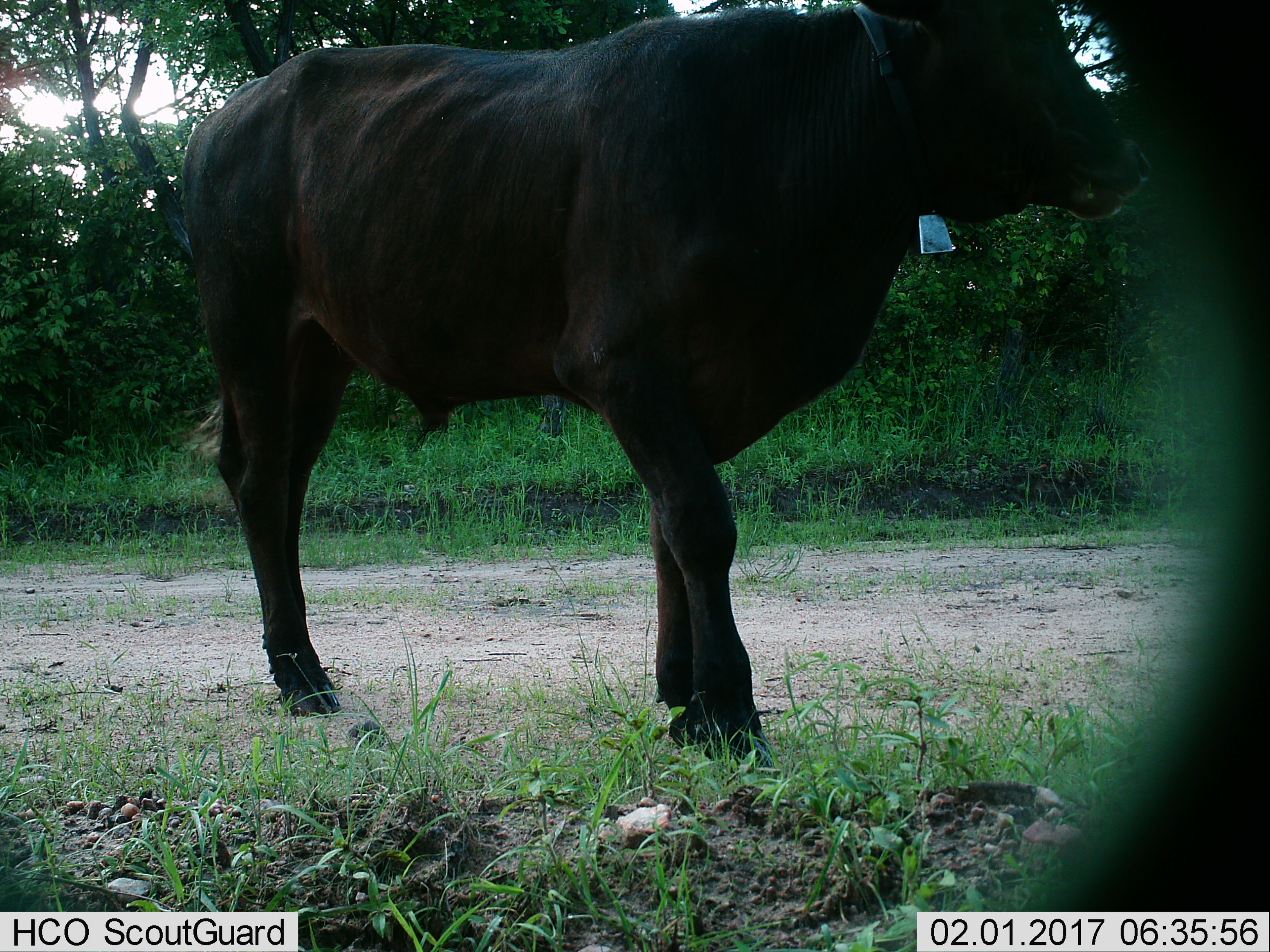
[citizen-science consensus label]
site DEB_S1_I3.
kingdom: Animalia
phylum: Chordata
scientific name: Vertebrata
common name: domestic animal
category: domesticanimal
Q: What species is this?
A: Domesticanimal (domestic animal) (Vertebrata).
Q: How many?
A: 1.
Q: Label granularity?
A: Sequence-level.